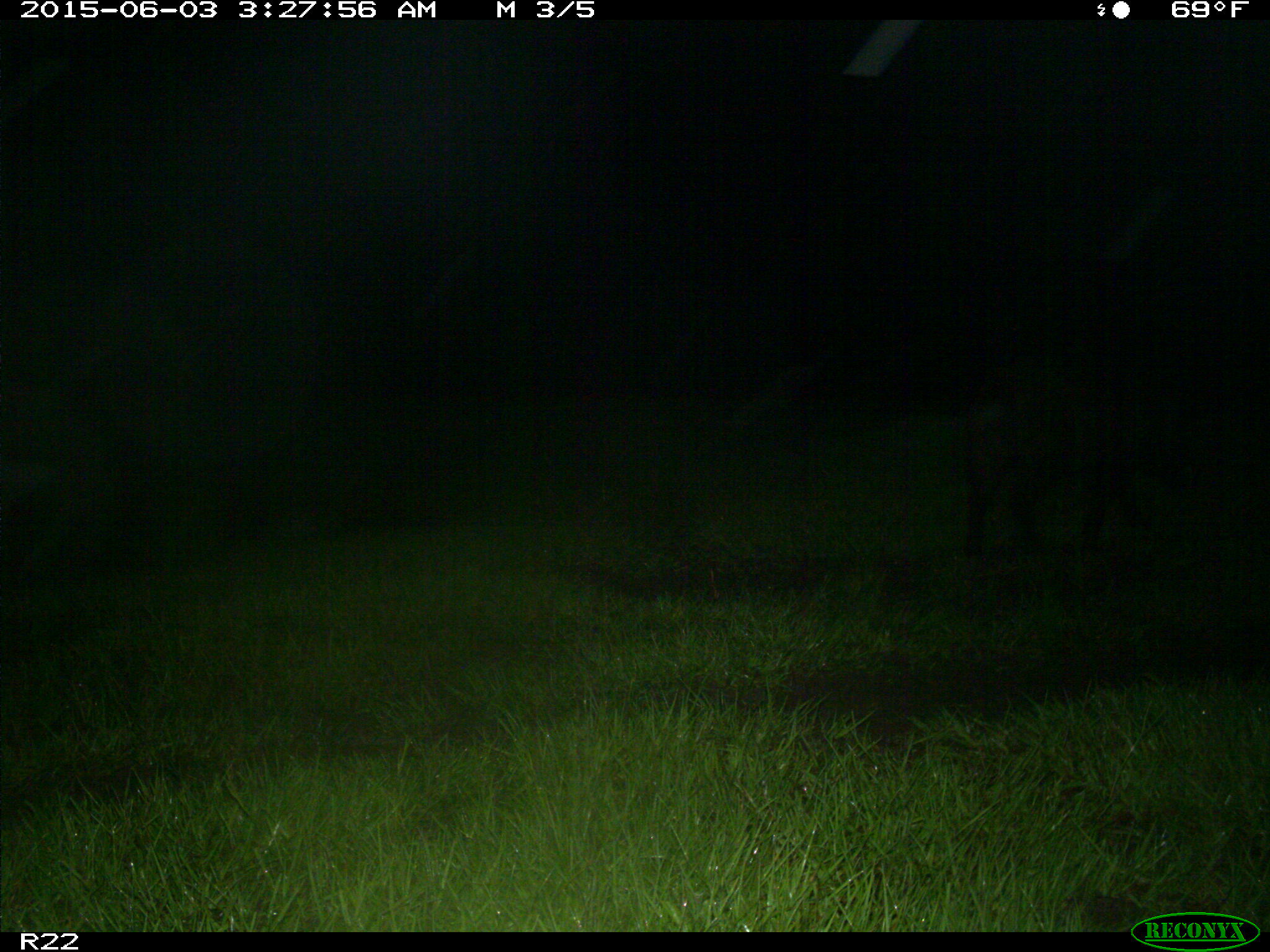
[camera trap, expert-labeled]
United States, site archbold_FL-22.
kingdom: Animalia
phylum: Chordata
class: Mammalia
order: Artiodactyla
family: Bovidae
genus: Bos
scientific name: Bos taurus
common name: domestic cow